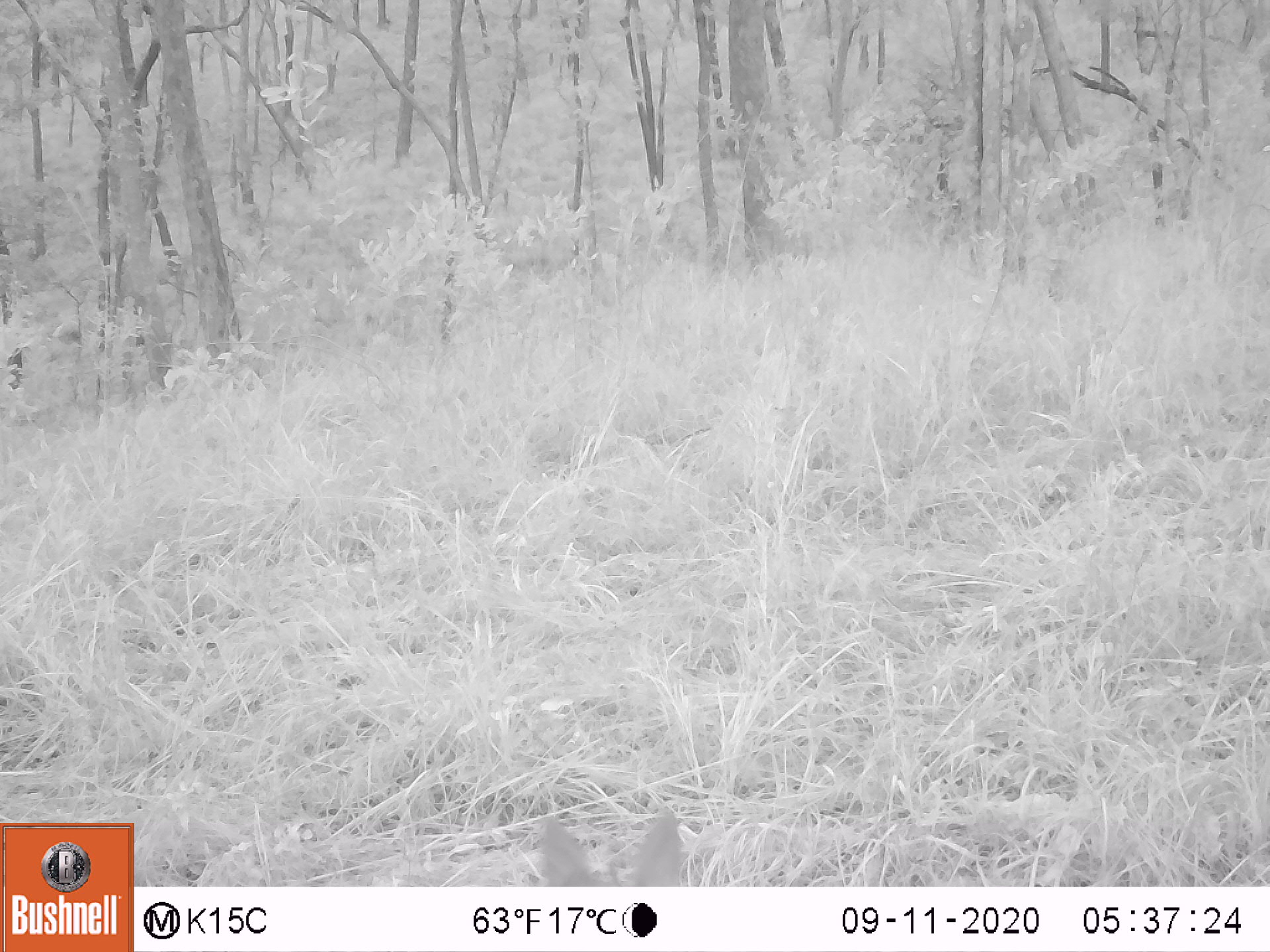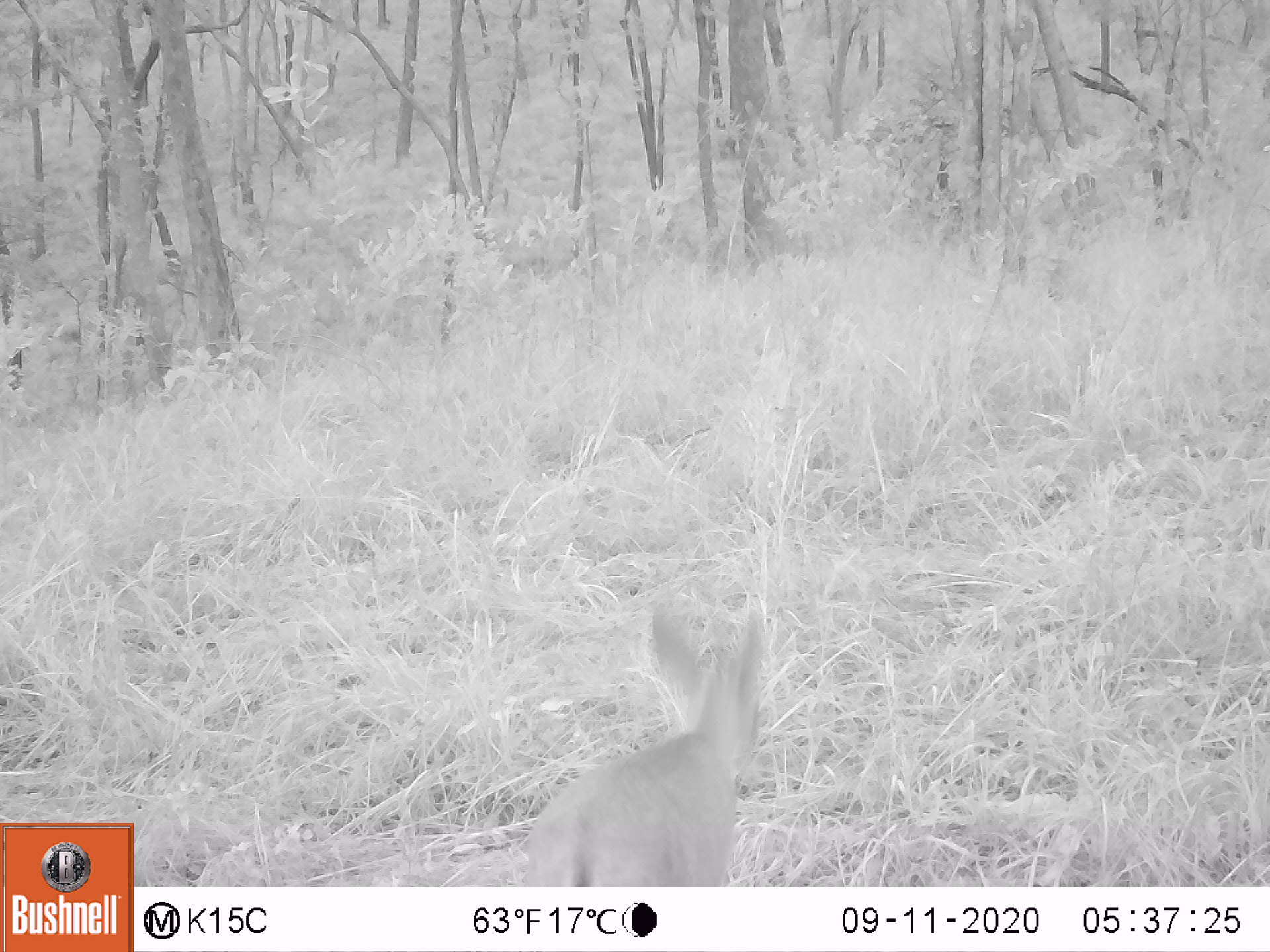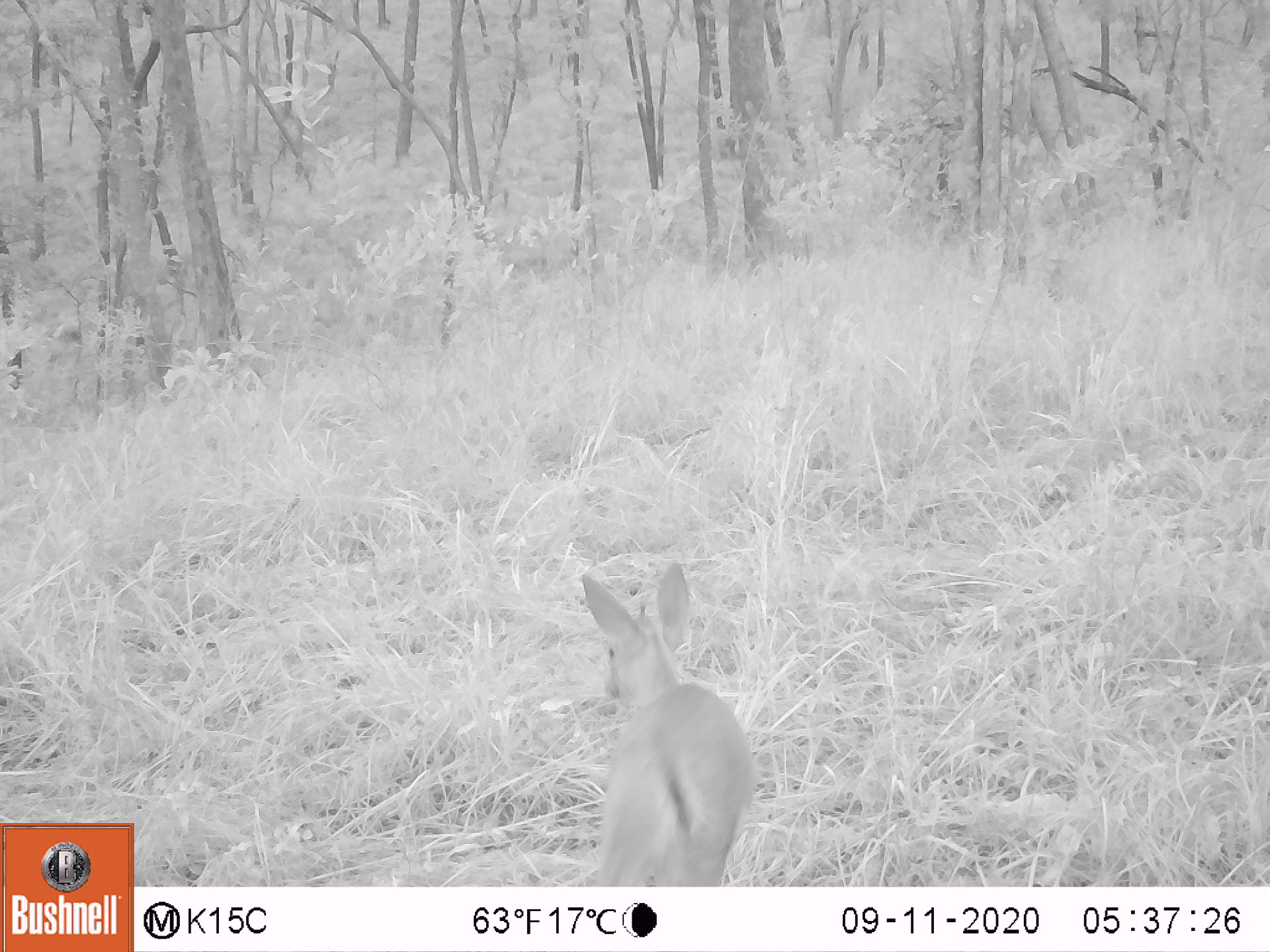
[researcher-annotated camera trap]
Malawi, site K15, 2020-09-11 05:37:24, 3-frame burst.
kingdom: Animalia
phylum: Chordata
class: Mammalia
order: Artiodactyla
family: Bovidae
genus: Sylvicapra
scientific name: Sylvicapra grimmia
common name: common duiker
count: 1